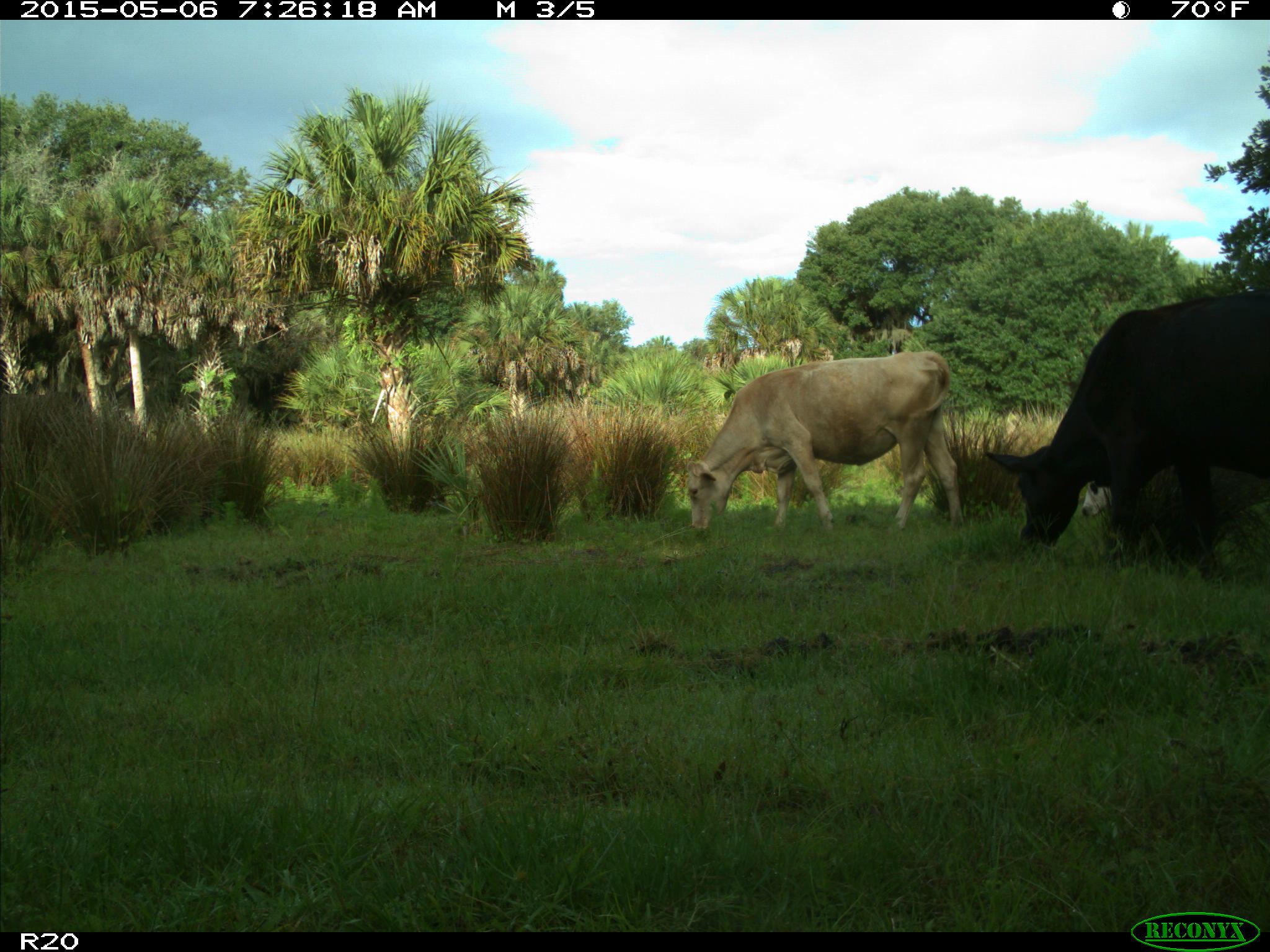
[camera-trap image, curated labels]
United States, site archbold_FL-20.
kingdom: Animalia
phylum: Chordata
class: Mammalia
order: Artiodactyla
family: Bovidae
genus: Bos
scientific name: Bos taurus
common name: domestic cow